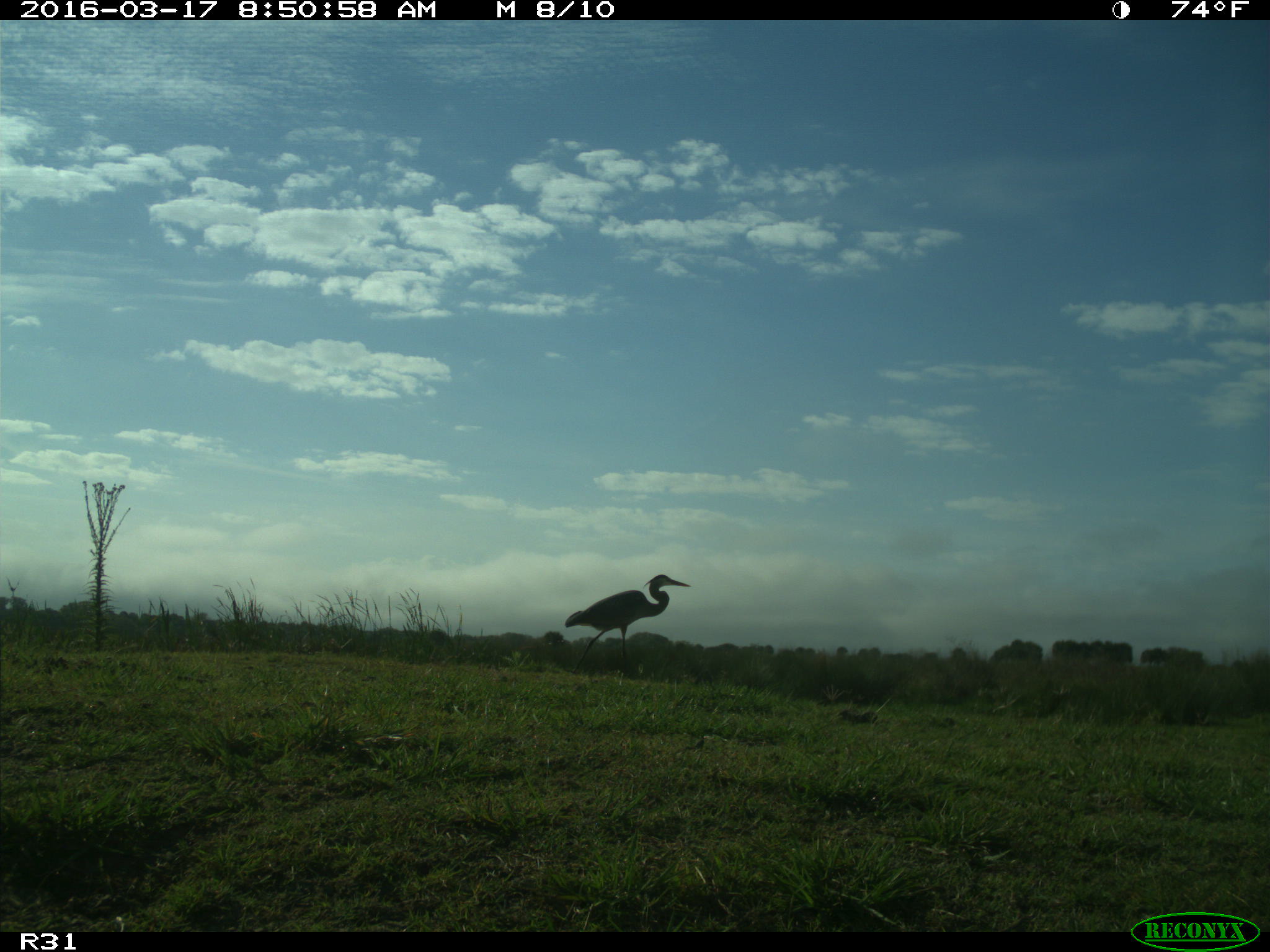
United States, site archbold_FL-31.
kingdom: Animalia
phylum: Chordata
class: Aves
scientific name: Aves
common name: birds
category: unidentified bird